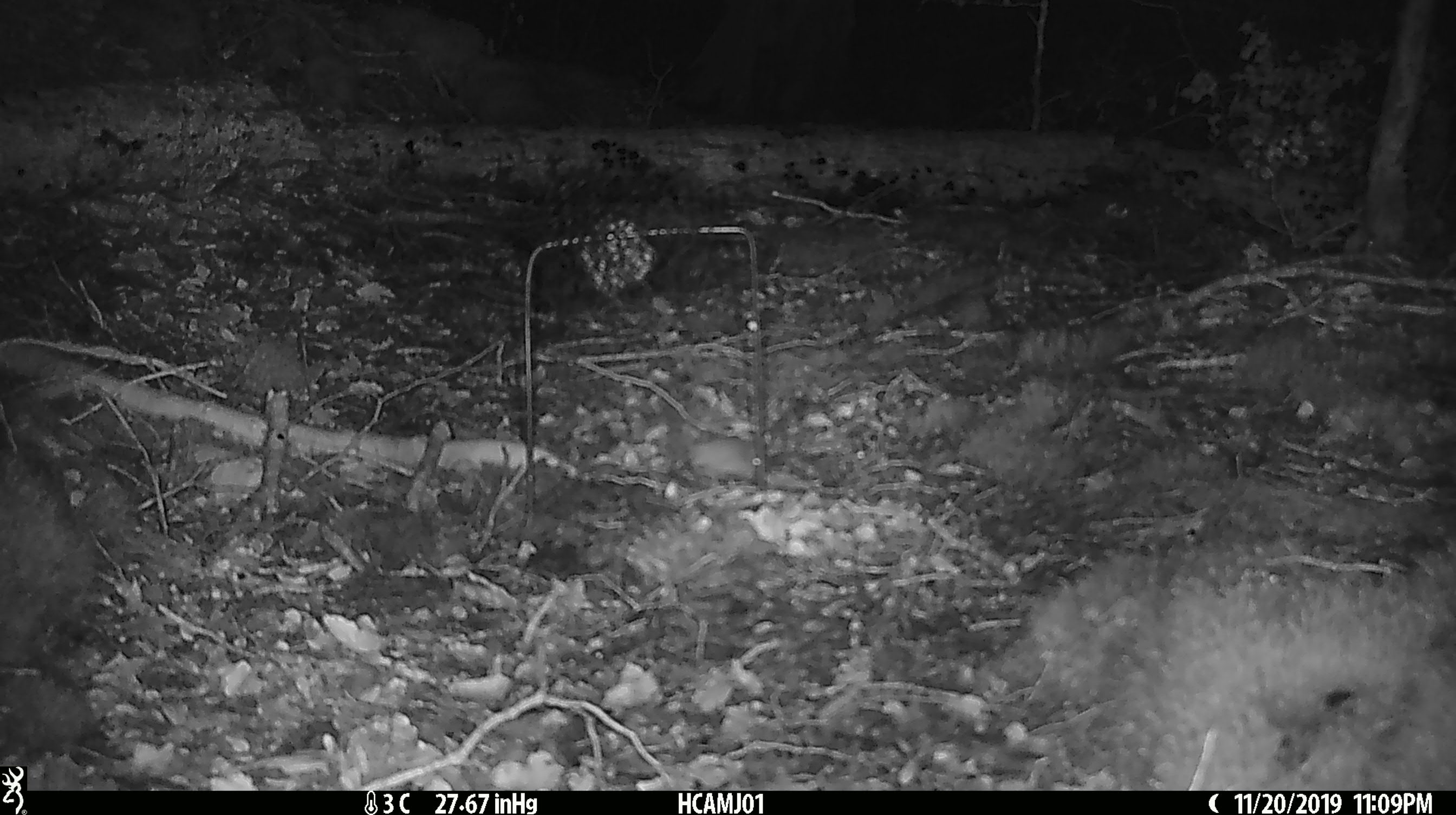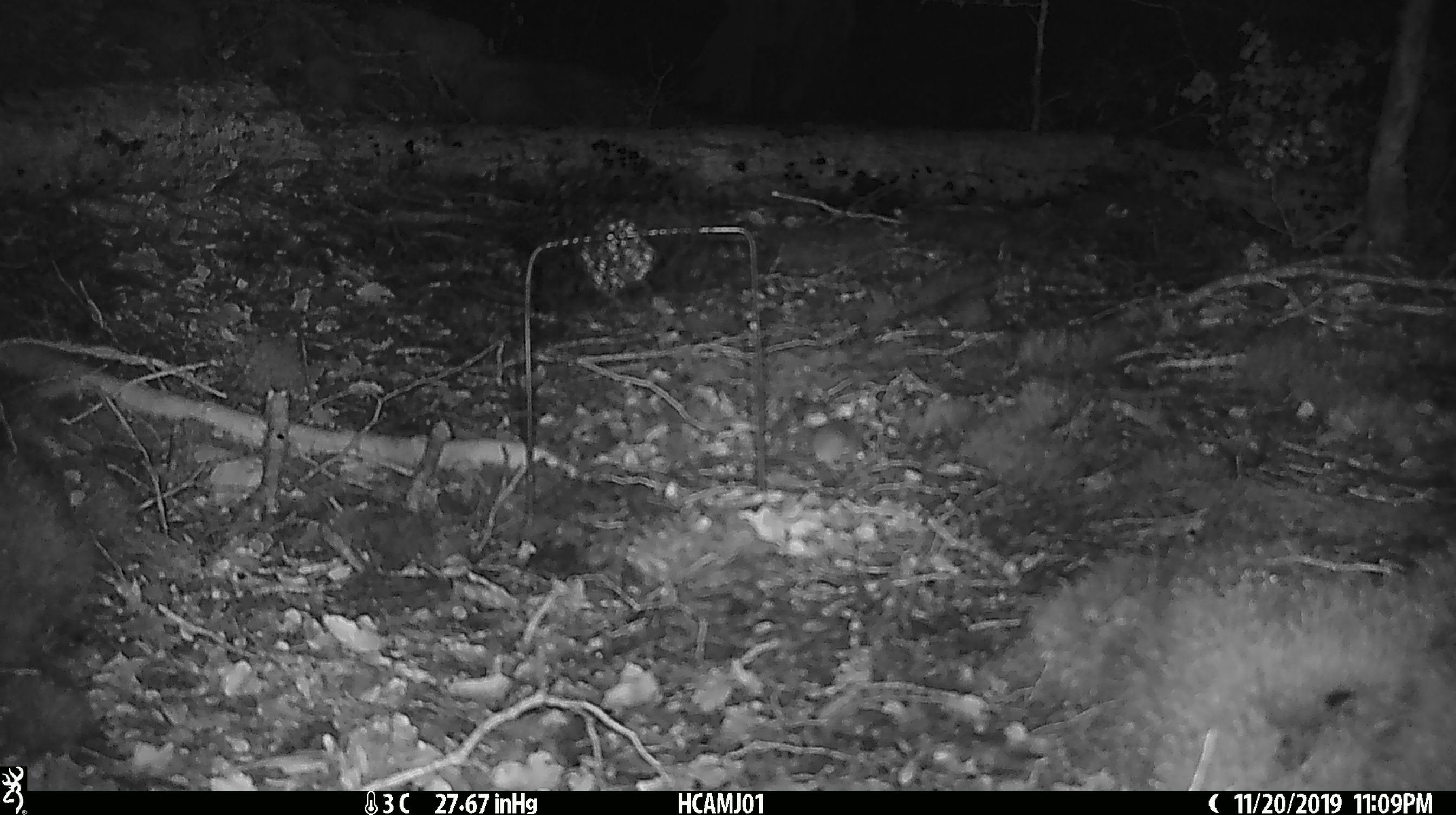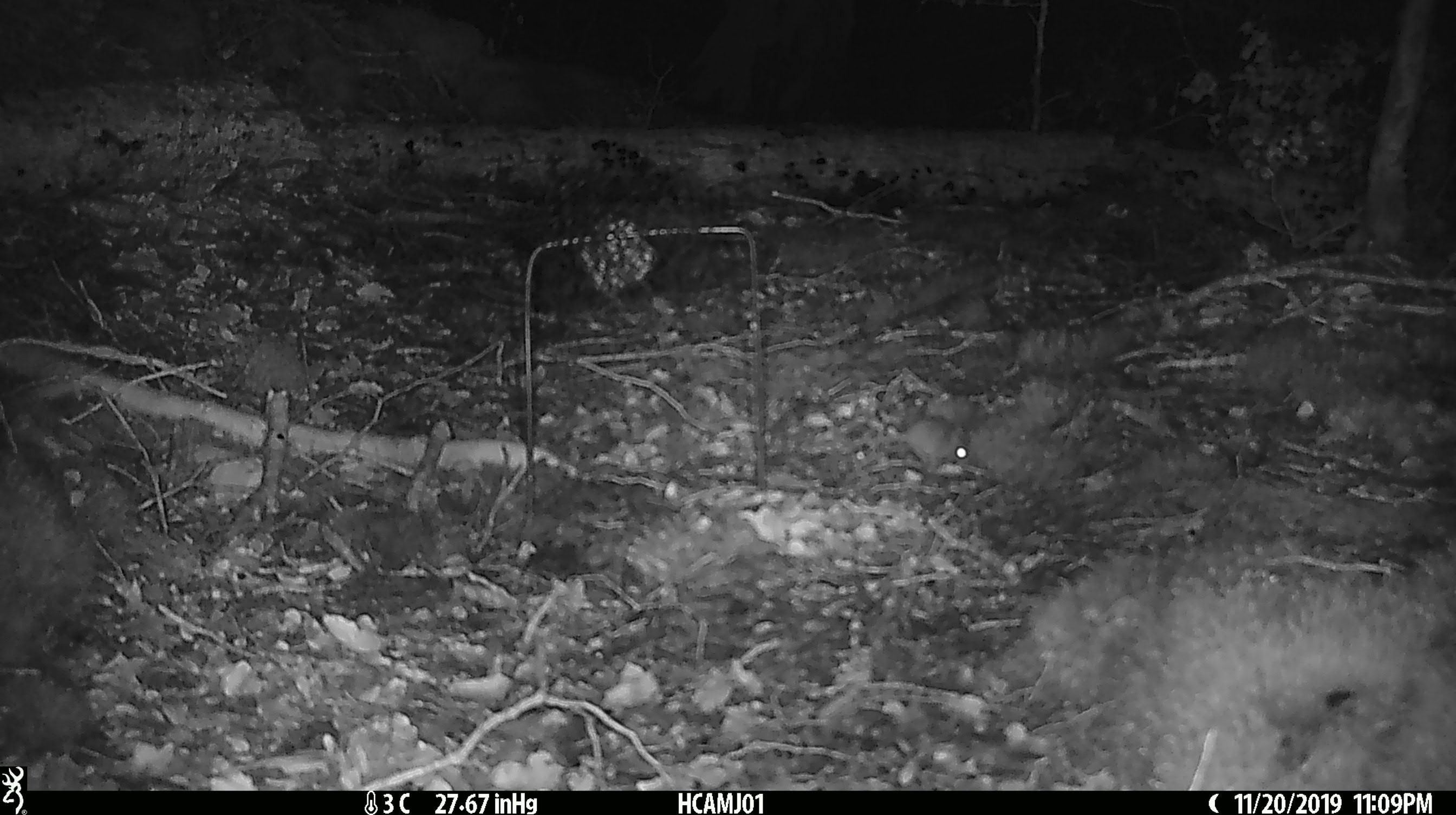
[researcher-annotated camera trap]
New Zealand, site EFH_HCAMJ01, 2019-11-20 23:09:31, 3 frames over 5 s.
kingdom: Animalia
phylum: Chordata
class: Mammalia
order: Rodentia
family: Muridae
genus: Mus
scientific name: Mus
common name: mouse